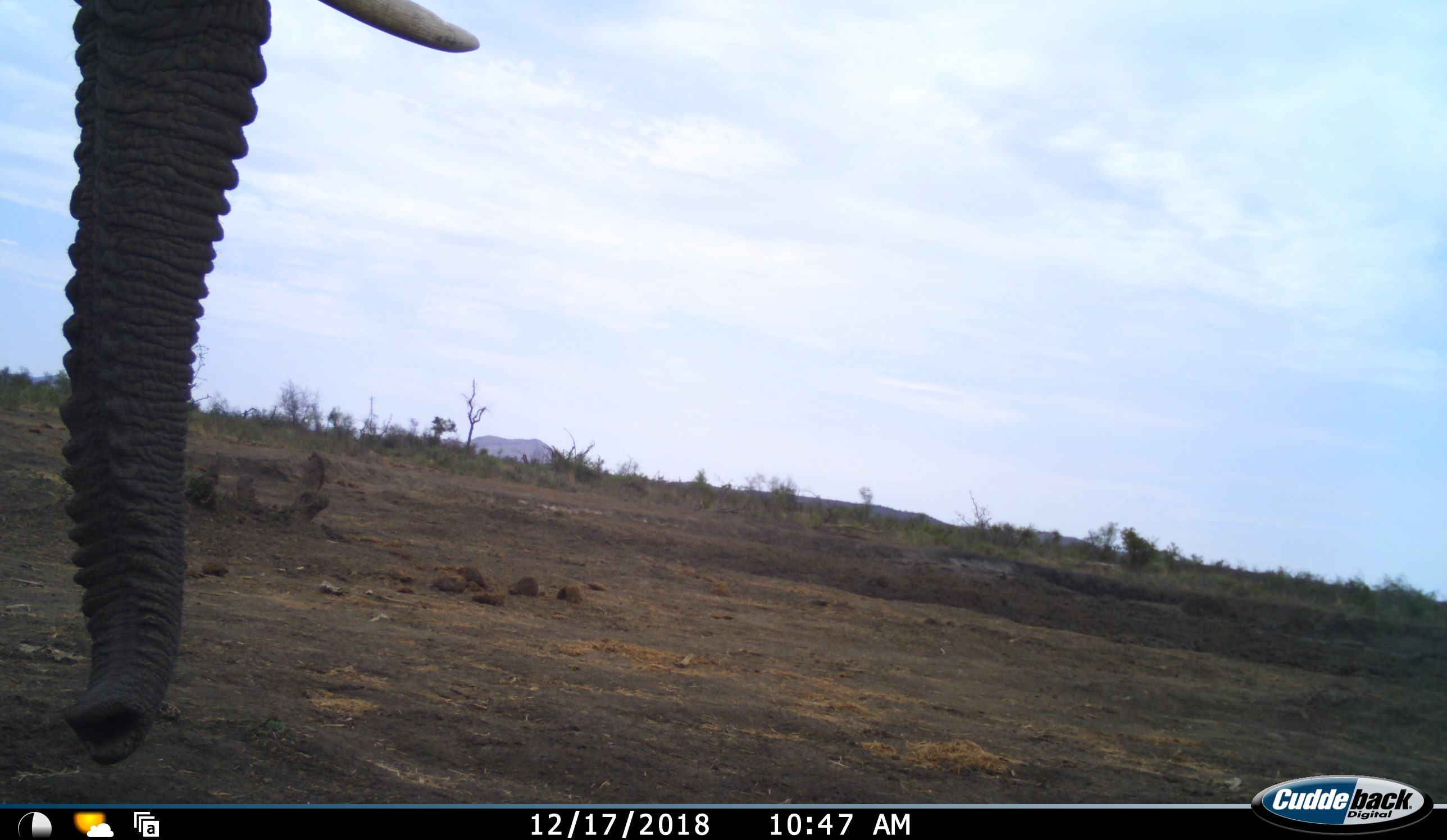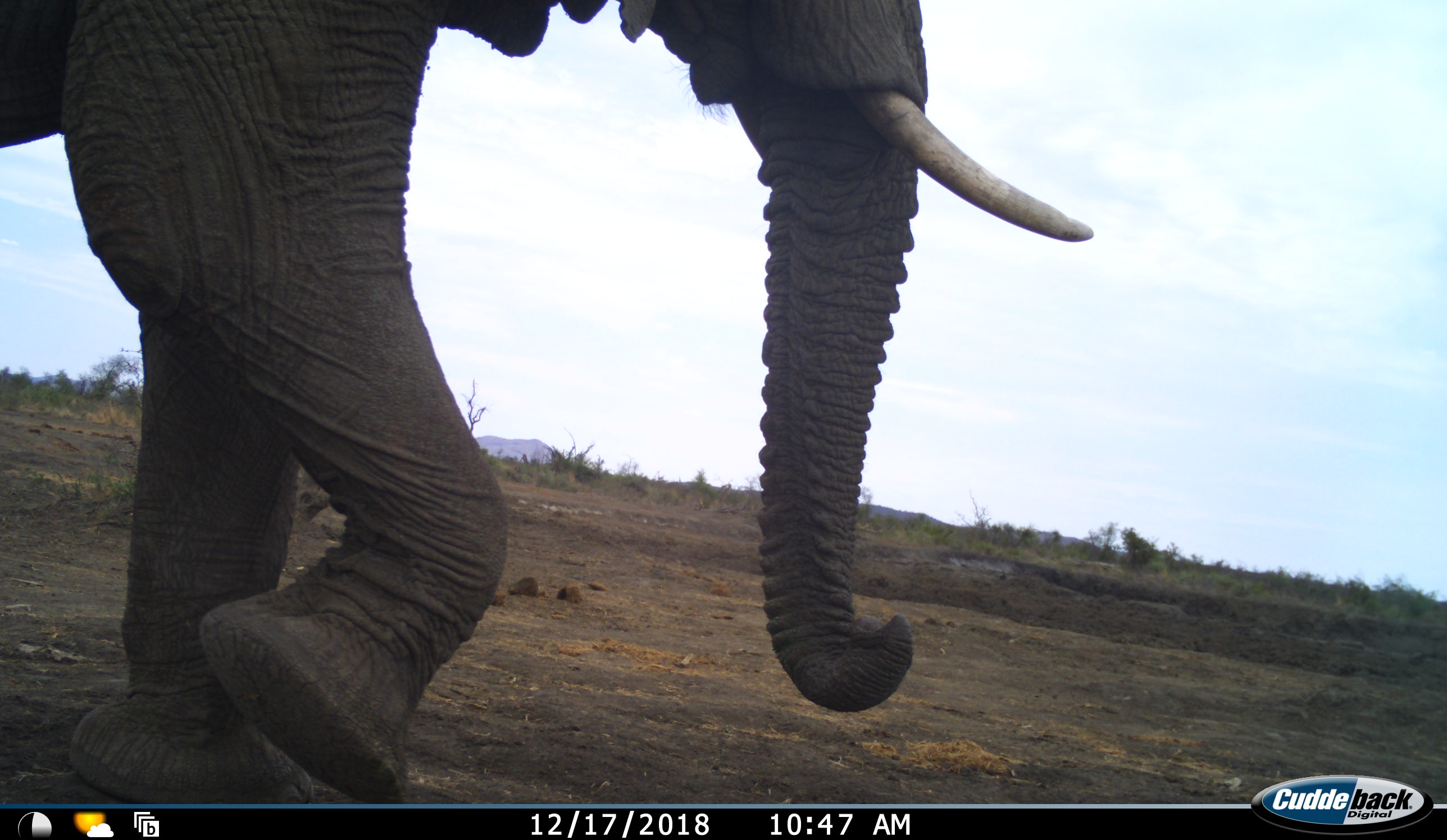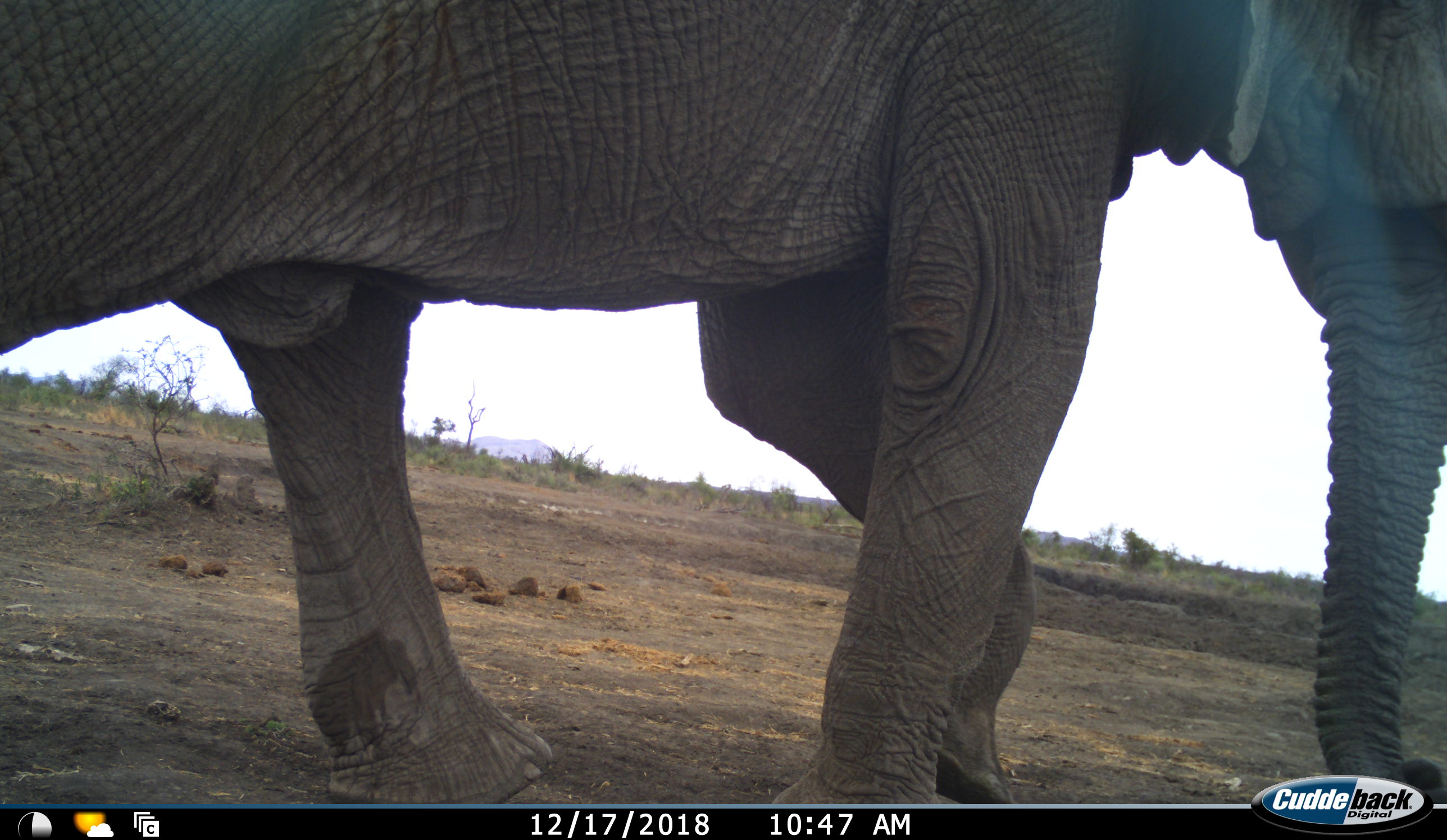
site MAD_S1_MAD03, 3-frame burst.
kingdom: Animalia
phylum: Chordata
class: Mammalia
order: Proboscidea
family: Elephantidae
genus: Loxodonta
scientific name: Loxodonta africana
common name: african bush elephant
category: elephant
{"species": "elephant (african bush elephant) (Loxodonta africana)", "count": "1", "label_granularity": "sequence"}